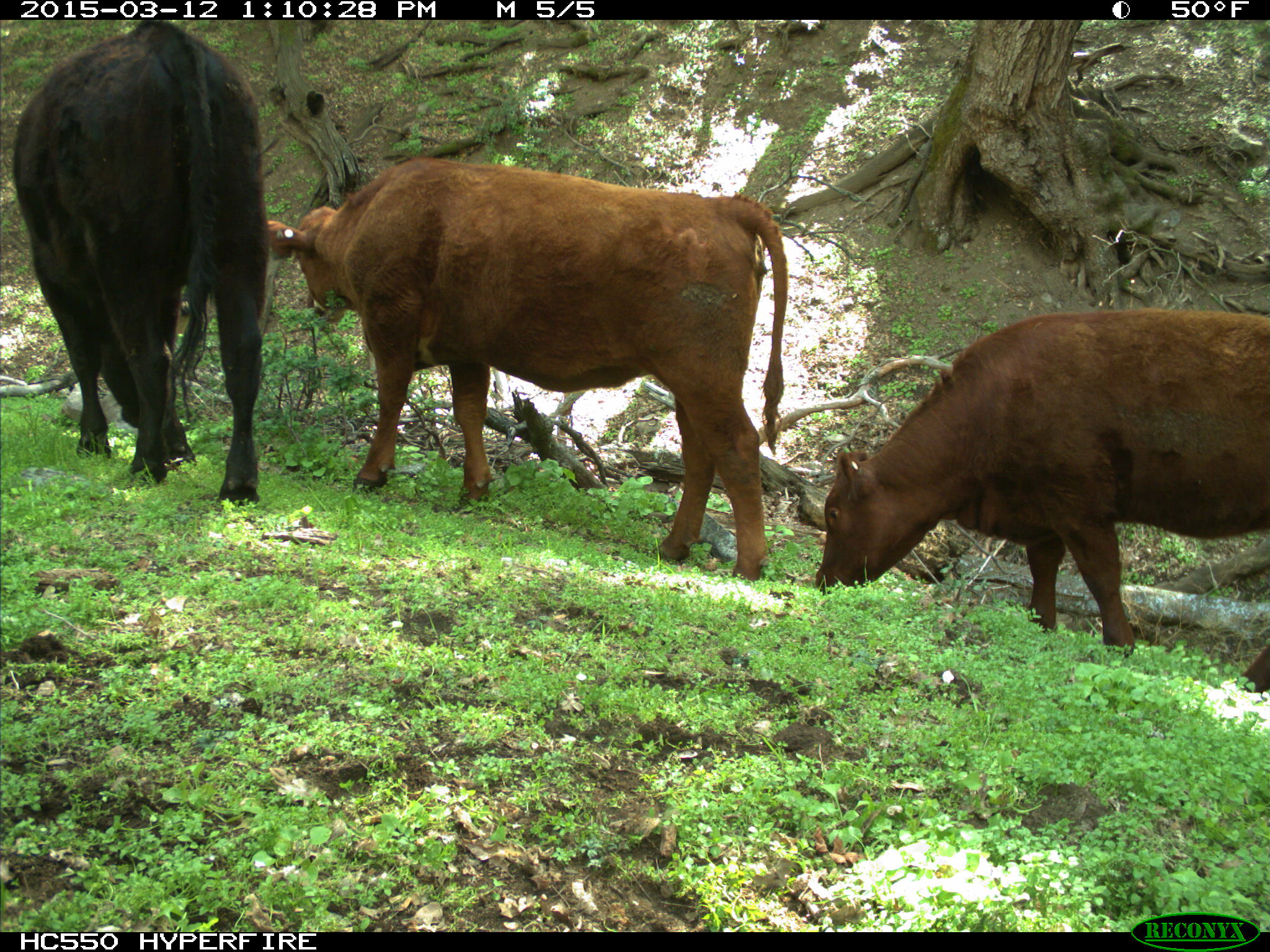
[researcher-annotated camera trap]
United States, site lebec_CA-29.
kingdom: Animalia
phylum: Chordata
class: Mammalia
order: Artiodactyla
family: Bovidae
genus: Bos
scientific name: Bos taurus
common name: domestic cow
Bos taurus (domestic cow).